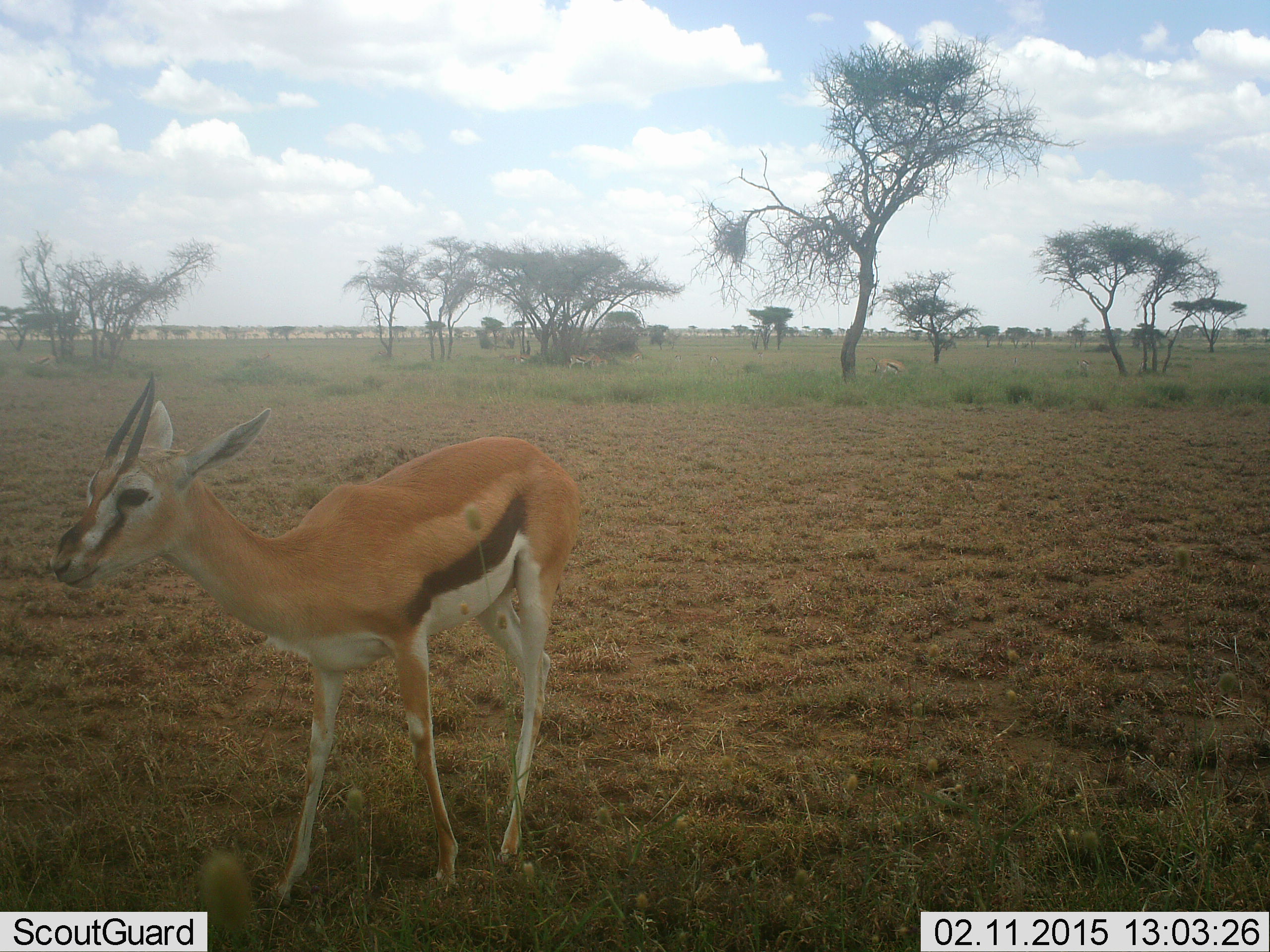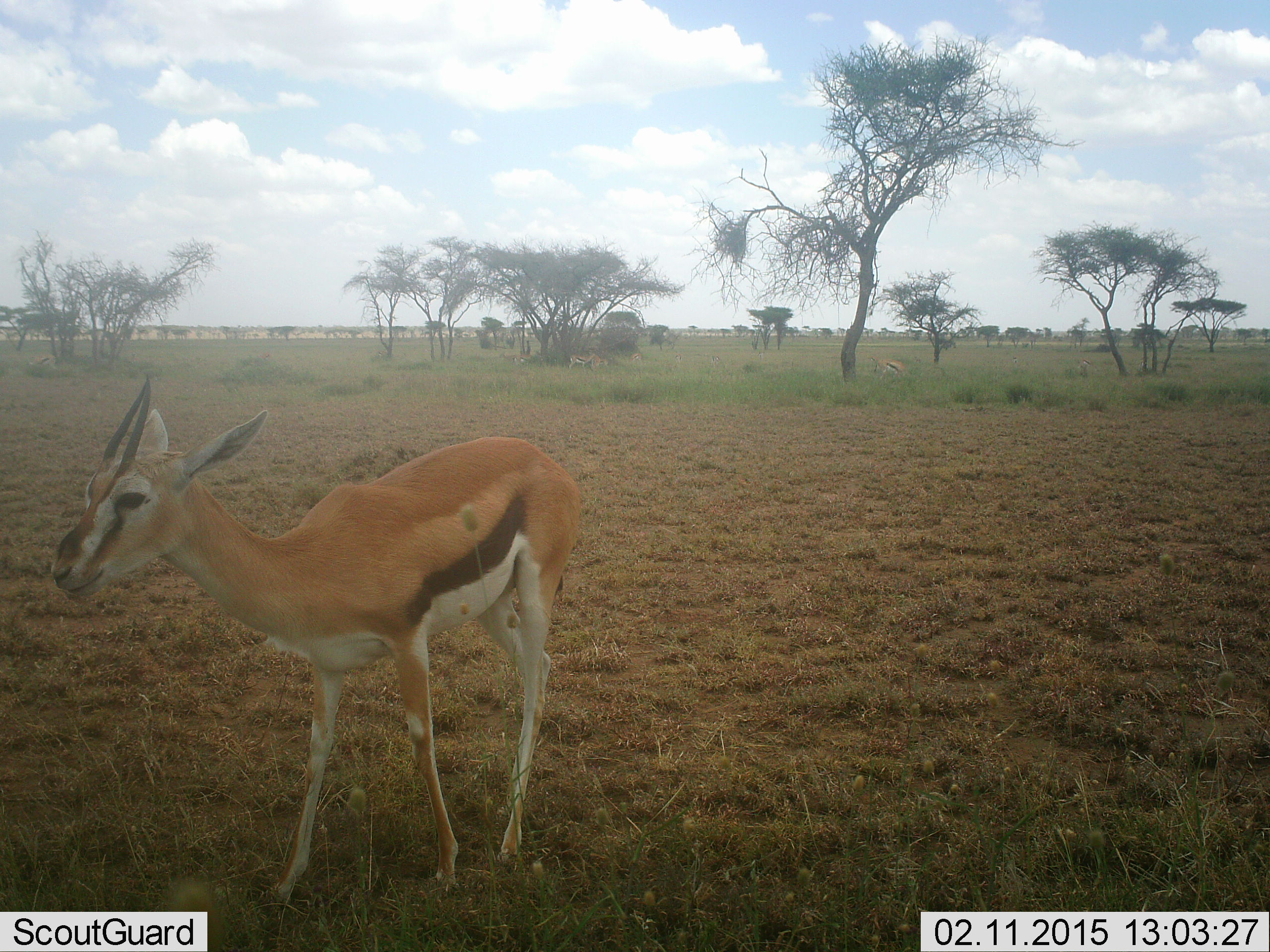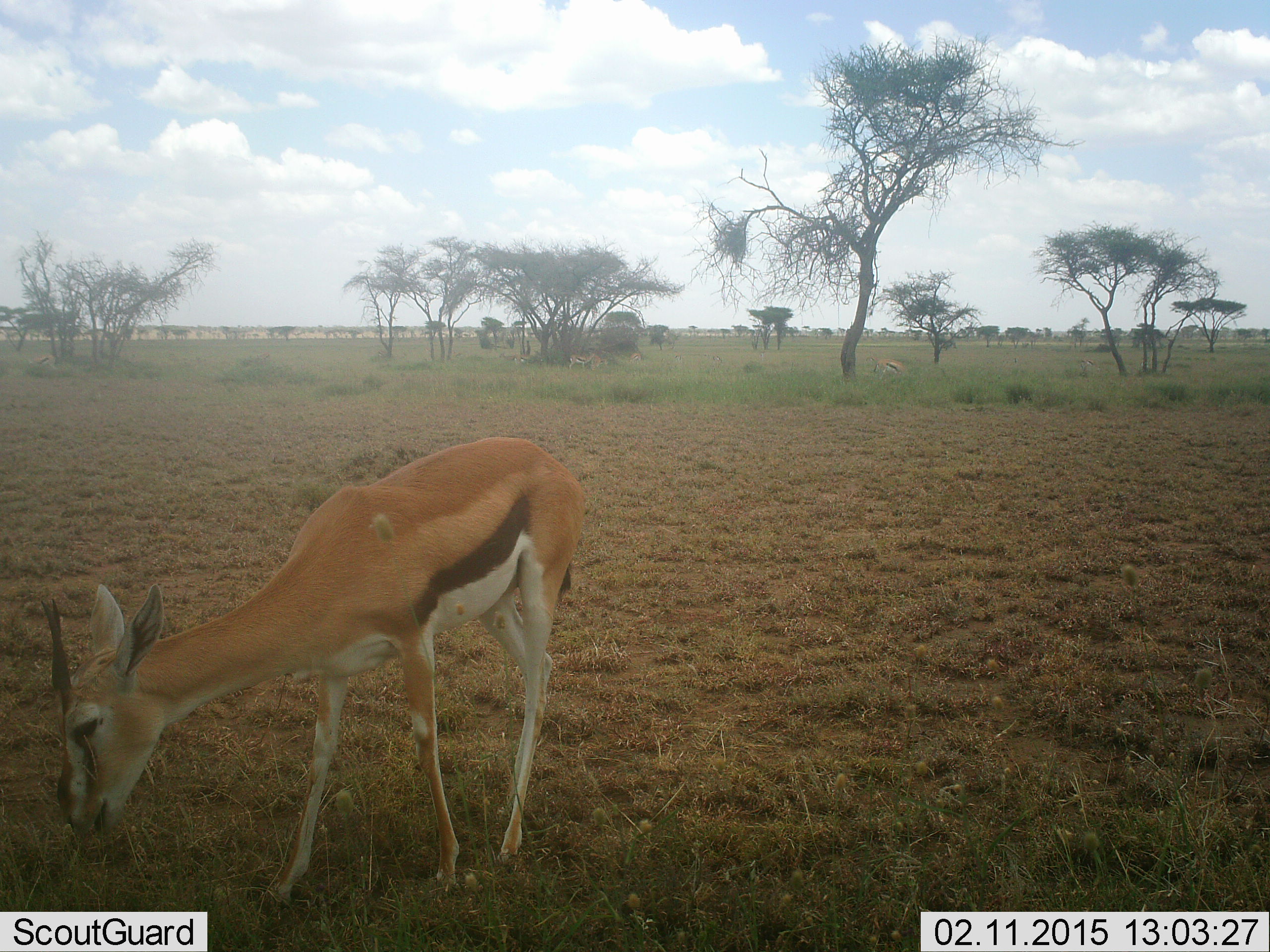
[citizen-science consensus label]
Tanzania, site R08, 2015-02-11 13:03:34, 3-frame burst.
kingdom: Animalia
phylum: Chordata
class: Mammalia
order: Artiodactyla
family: Bovidae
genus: Eudorcas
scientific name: Eudorcas thomsonii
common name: thomson's gazelle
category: gazellethomsons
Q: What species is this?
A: Gazellethomsons (thomson's gazelle) (Eudorcas thomsonii).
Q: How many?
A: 1.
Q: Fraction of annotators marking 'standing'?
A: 60%.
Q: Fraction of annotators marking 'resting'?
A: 10%.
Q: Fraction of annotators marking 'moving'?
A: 10%.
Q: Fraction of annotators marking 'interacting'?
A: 0%.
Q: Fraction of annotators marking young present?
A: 0%.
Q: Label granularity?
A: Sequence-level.